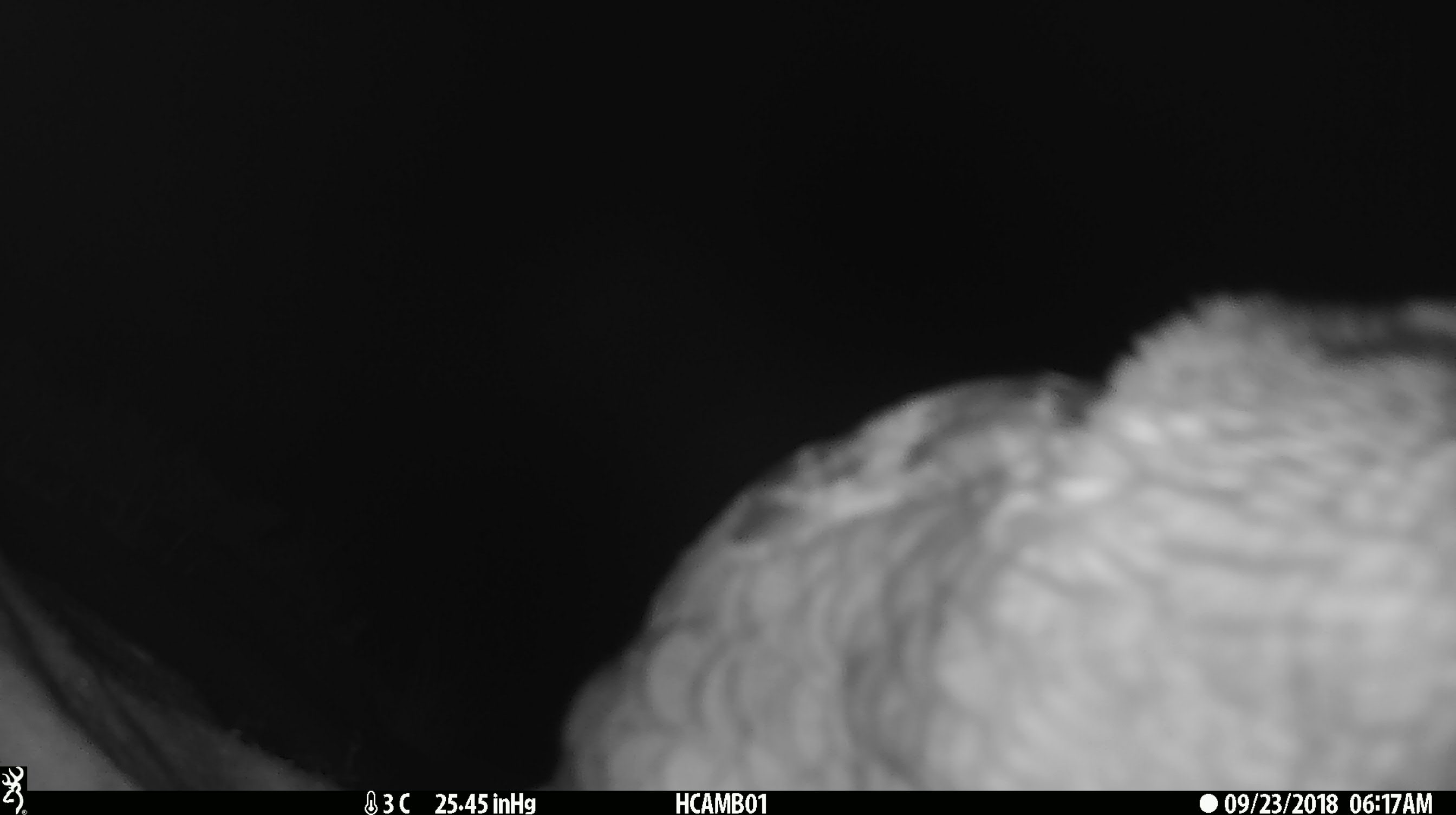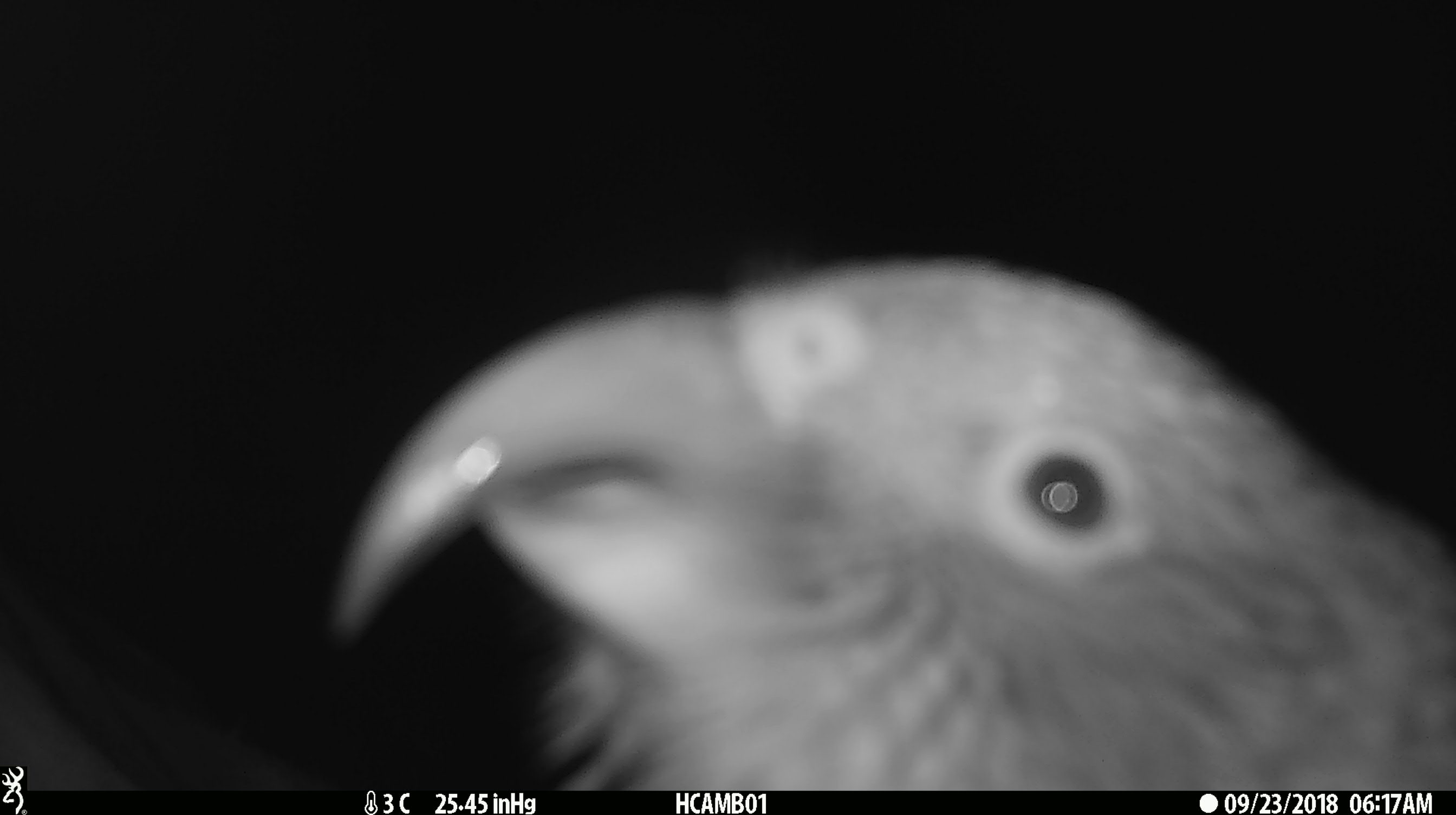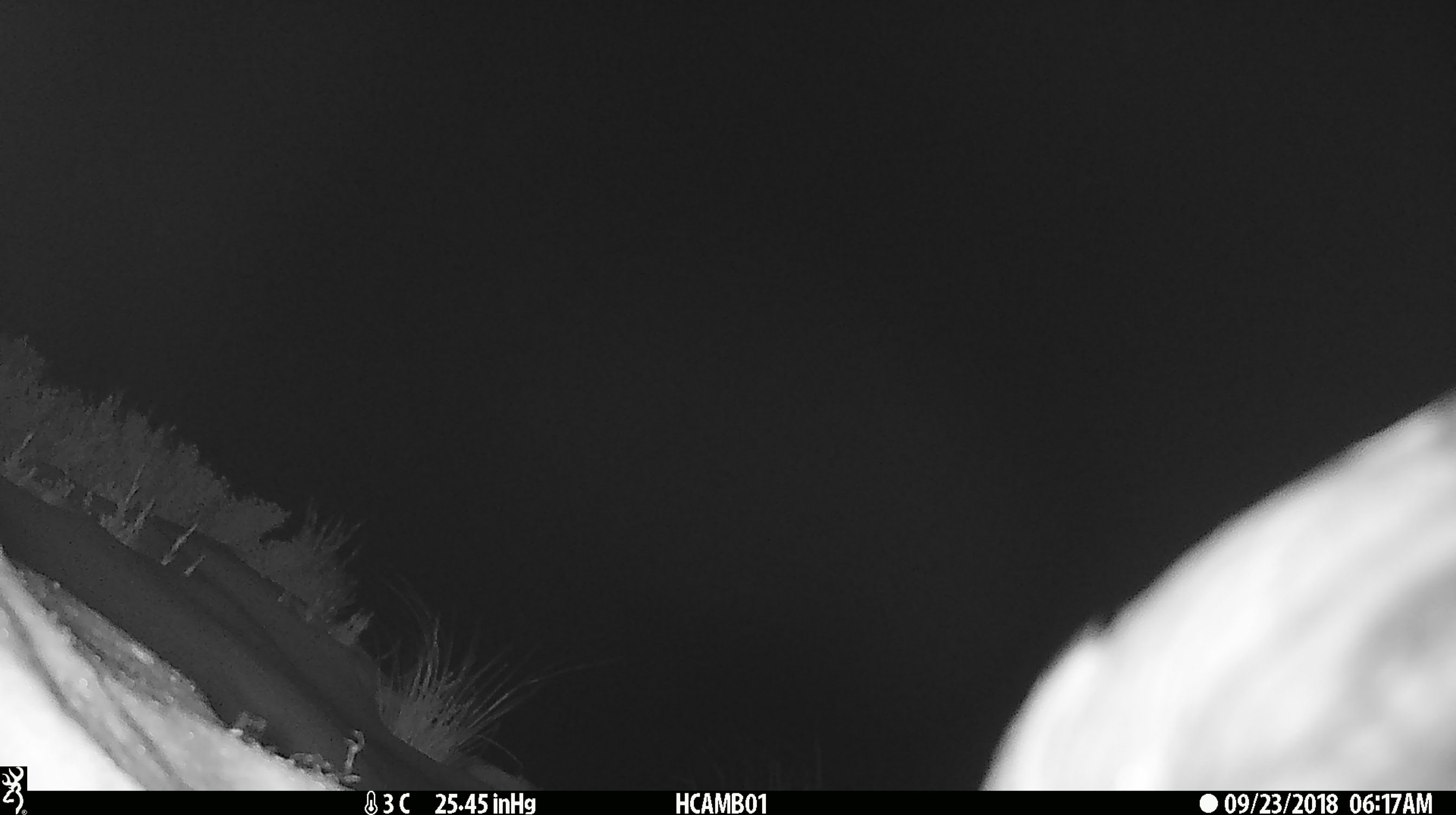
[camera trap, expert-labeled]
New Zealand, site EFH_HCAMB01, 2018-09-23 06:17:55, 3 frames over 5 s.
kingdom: Animalia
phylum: Chordata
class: Aves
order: Psittaciformes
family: Strigopidae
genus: Nestor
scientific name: Nestor notabilis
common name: kea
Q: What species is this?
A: Kea (Nestor notabilis).